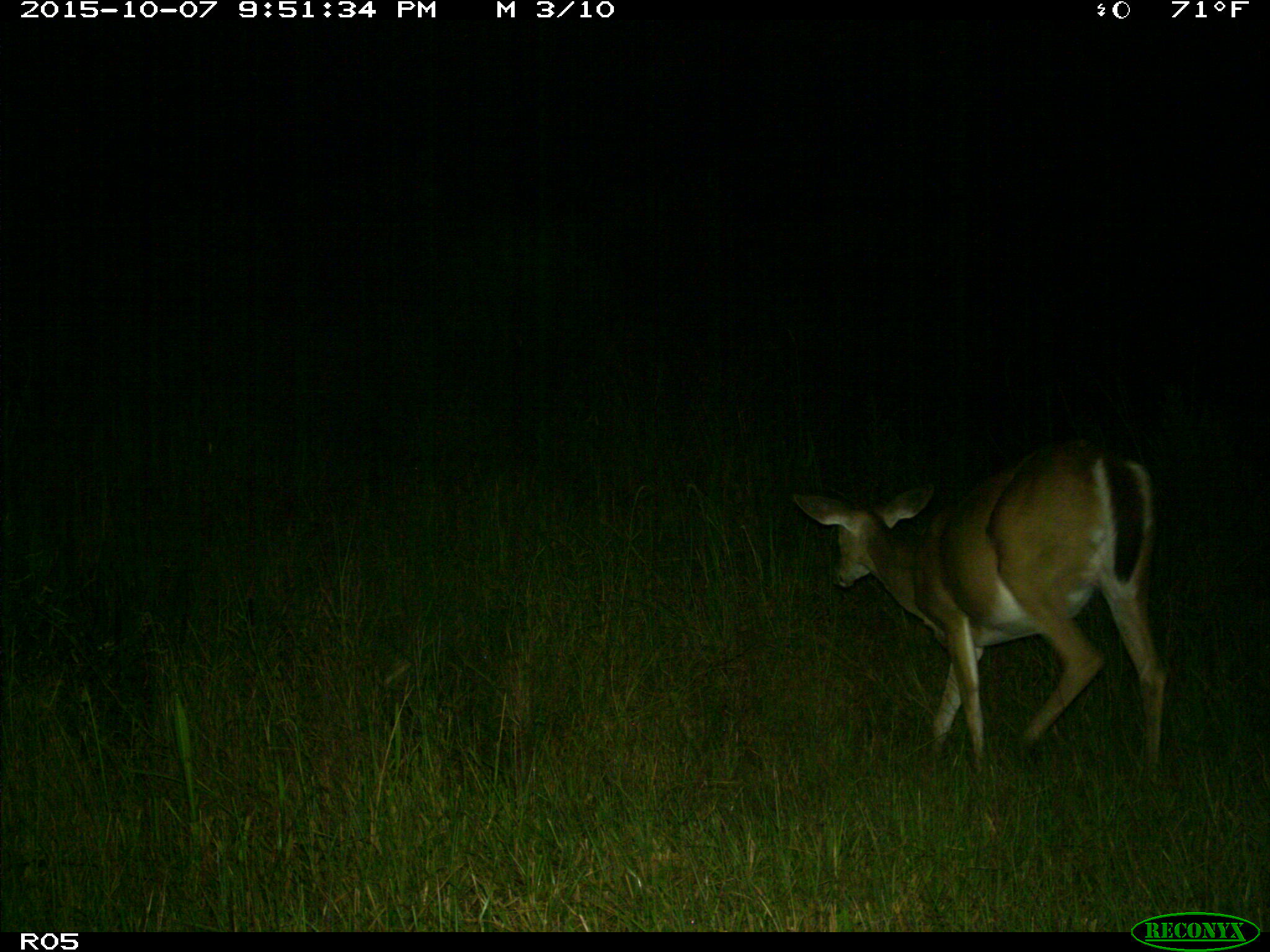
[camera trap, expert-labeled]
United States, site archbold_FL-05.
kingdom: Animalia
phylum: Chordata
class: Mammalia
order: Artiodactyla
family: Cervidae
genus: Odocoileus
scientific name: Odocoileus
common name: deer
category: unidentified deer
Unidentified deer (deer) (Odocoileus).